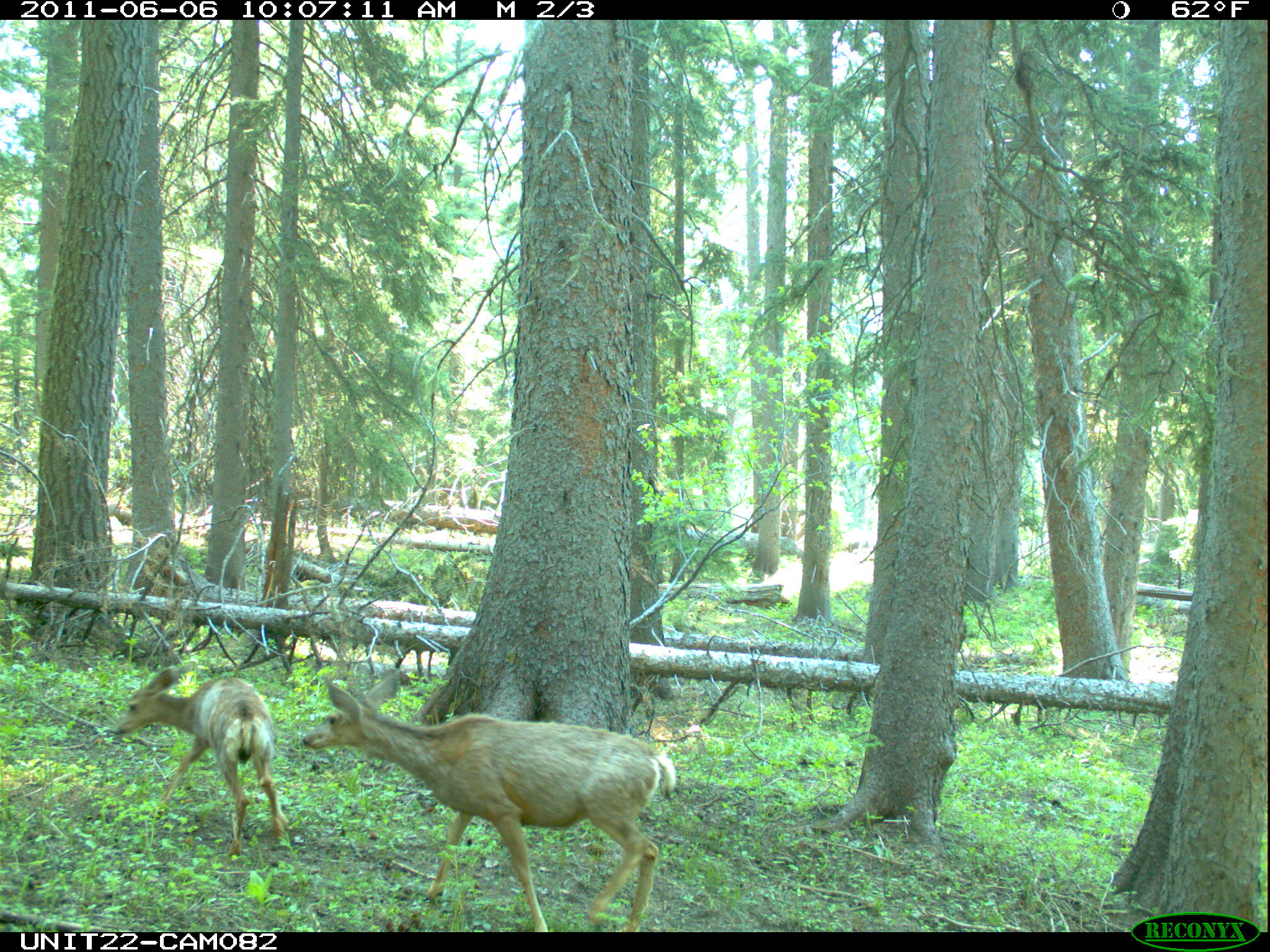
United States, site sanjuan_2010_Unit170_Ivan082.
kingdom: Animalia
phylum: Chordata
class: Mammalia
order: Artiodactyla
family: Cervidae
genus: Odocoileus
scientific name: Odocoileus hemionus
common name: mule deer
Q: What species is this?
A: Odocoileus hemionus (mule deer).